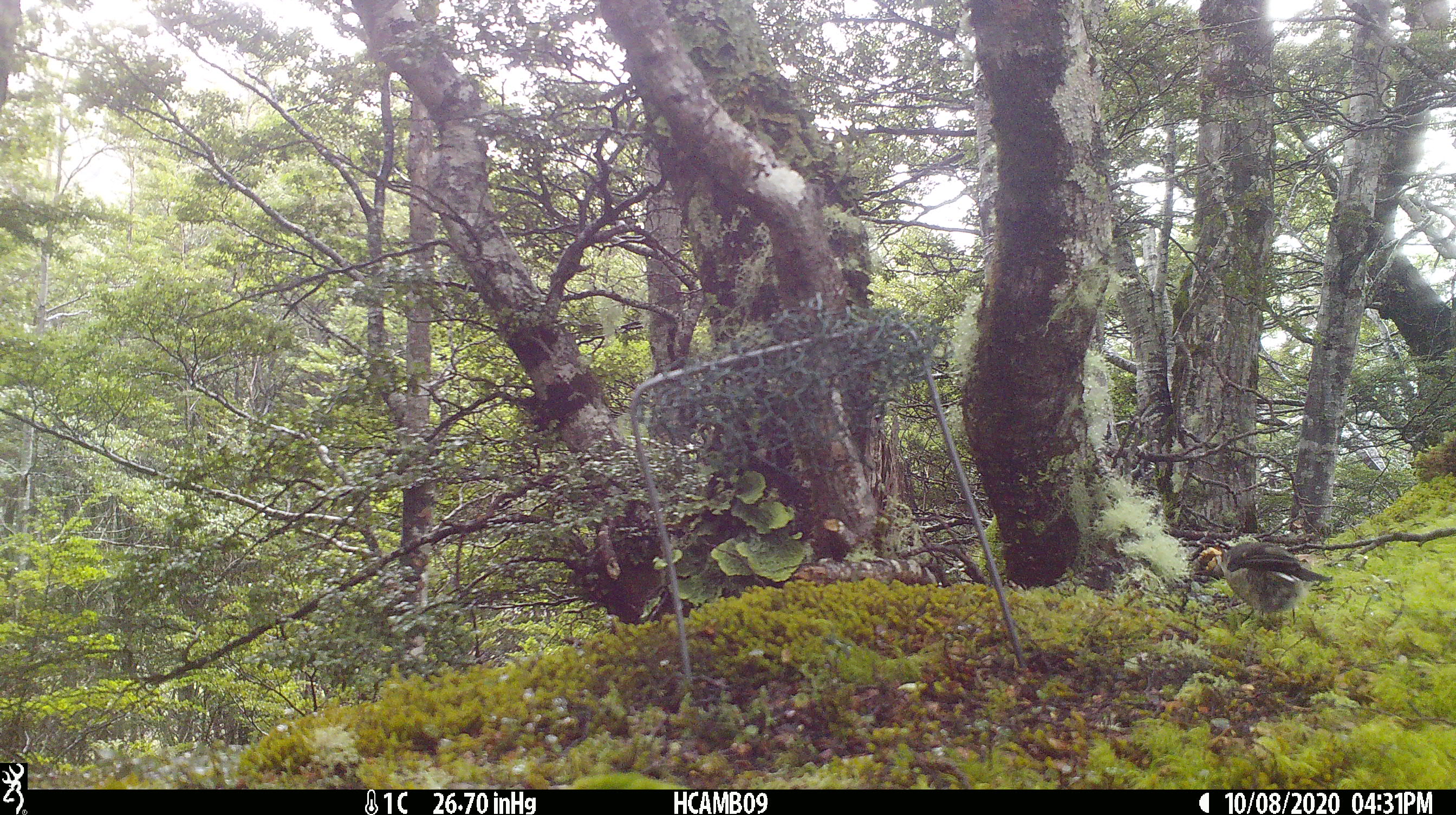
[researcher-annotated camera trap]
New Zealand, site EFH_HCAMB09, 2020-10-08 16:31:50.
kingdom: Animalia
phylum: Chordata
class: Aves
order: Passeriformes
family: Petroicidae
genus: Petroica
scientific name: Petroica macrocephala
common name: tomtit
Tomtit (Petroica macrocephala).